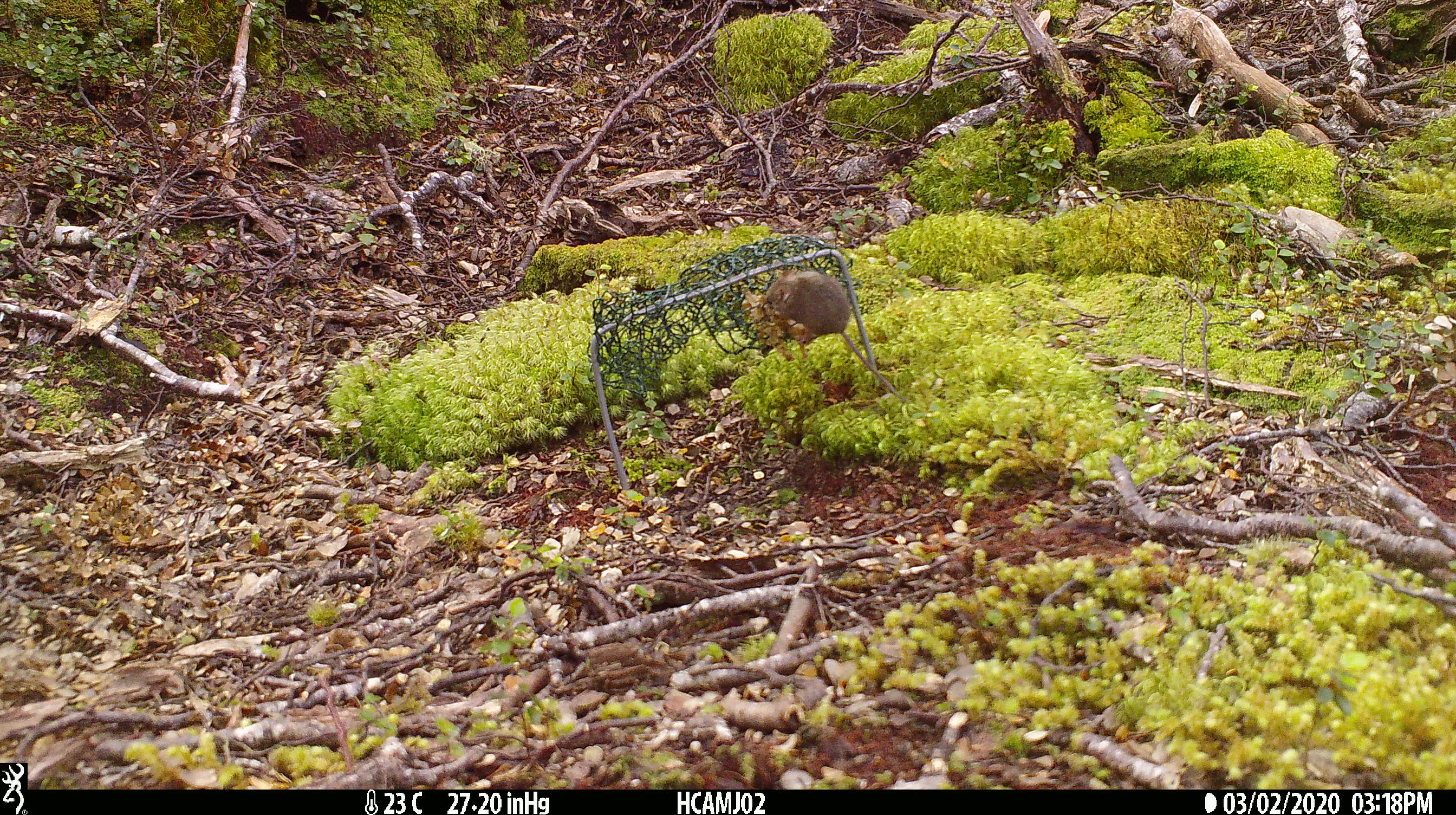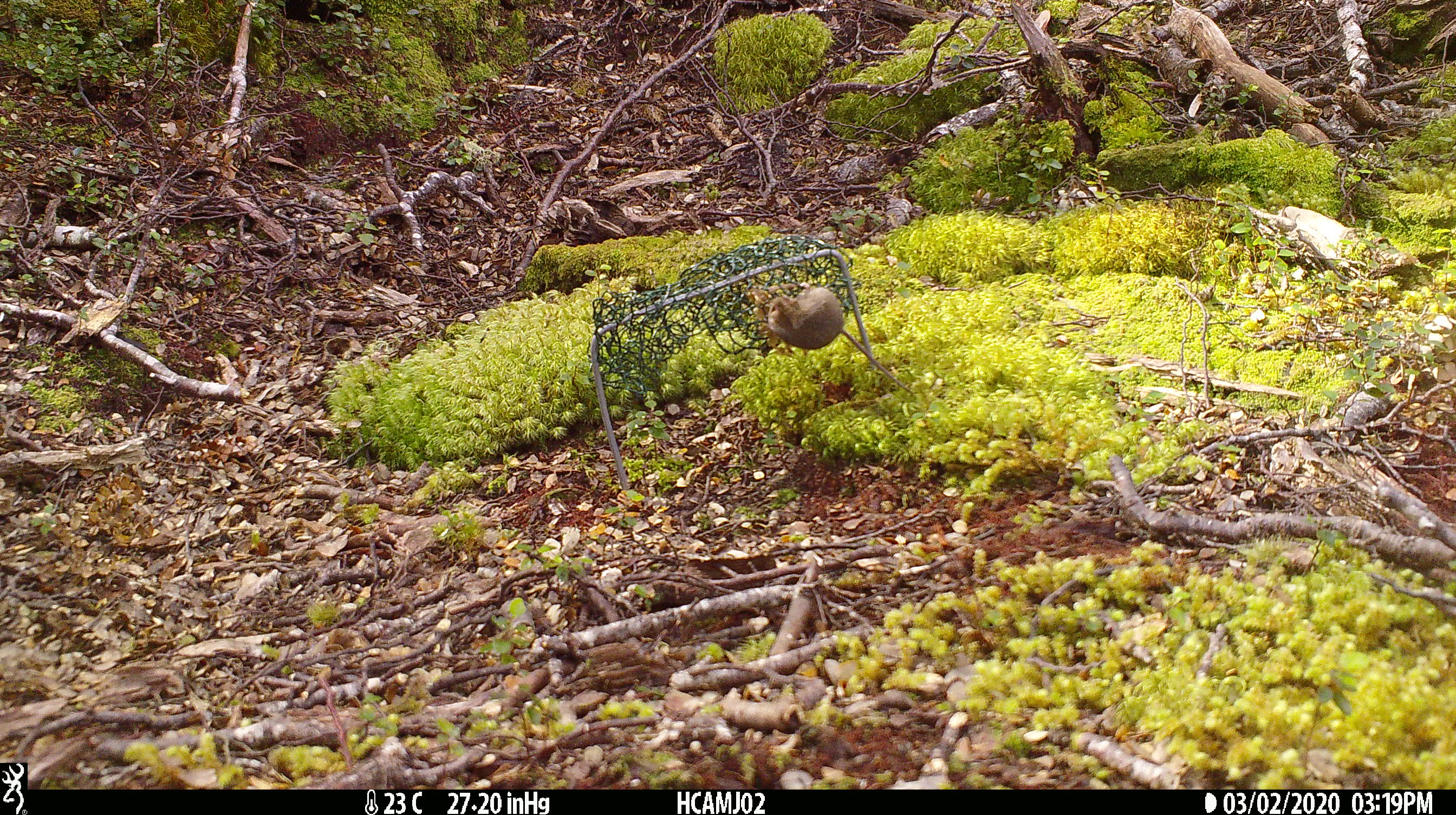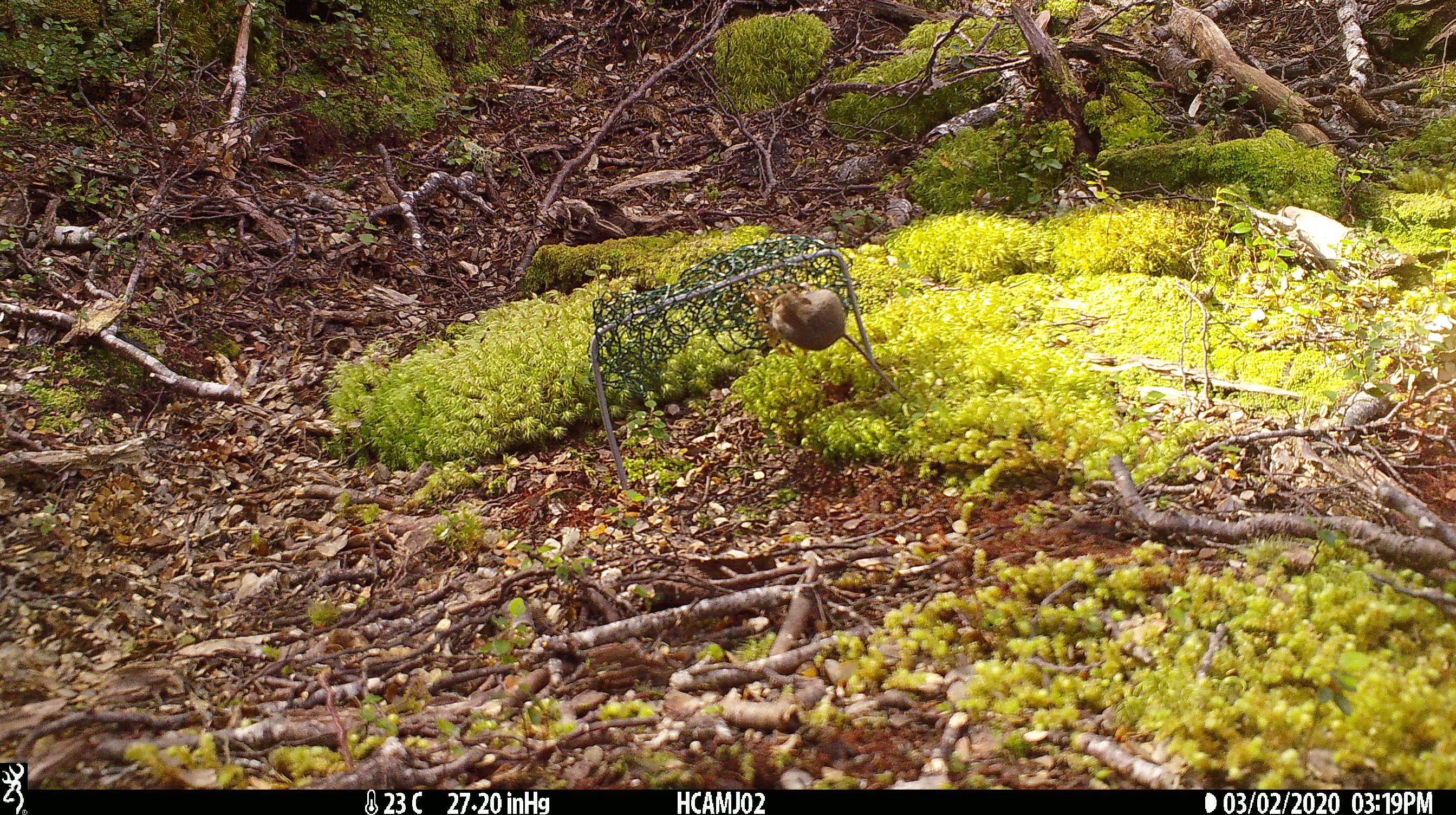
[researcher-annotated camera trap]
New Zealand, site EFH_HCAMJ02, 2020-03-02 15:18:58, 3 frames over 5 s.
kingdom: Animalia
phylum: Chordata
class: Mammalia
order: Rodentia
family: Muridae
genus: Mus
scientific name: Mus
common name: mouse